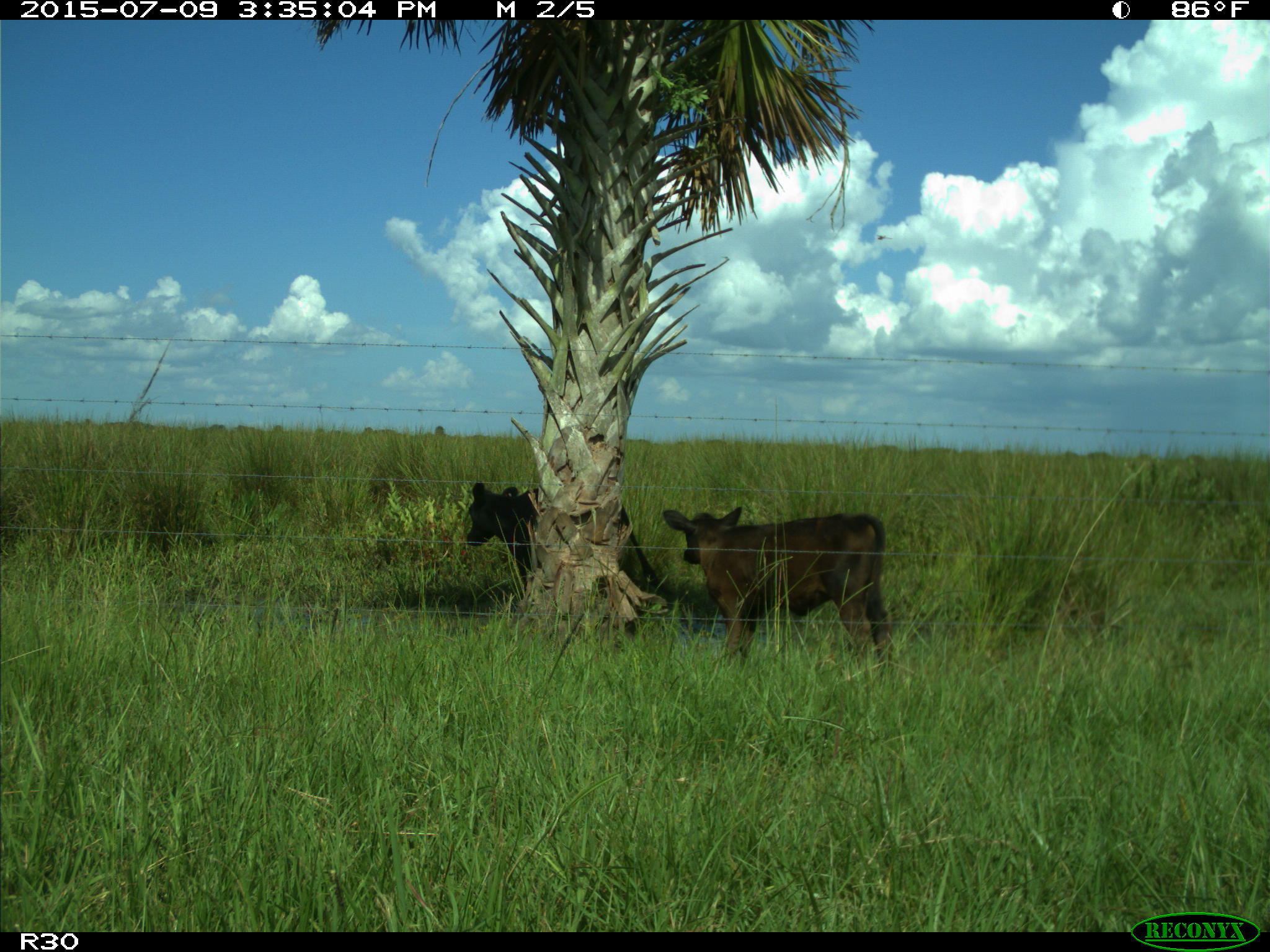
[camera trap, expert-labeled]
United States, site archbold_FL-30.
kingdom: Animalia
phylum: Chordata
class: Mammalia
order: Artiodactyla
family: Bovidae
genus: Bos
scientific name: Bos taurus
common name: domestic cow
Bos taurus (domestic cow).